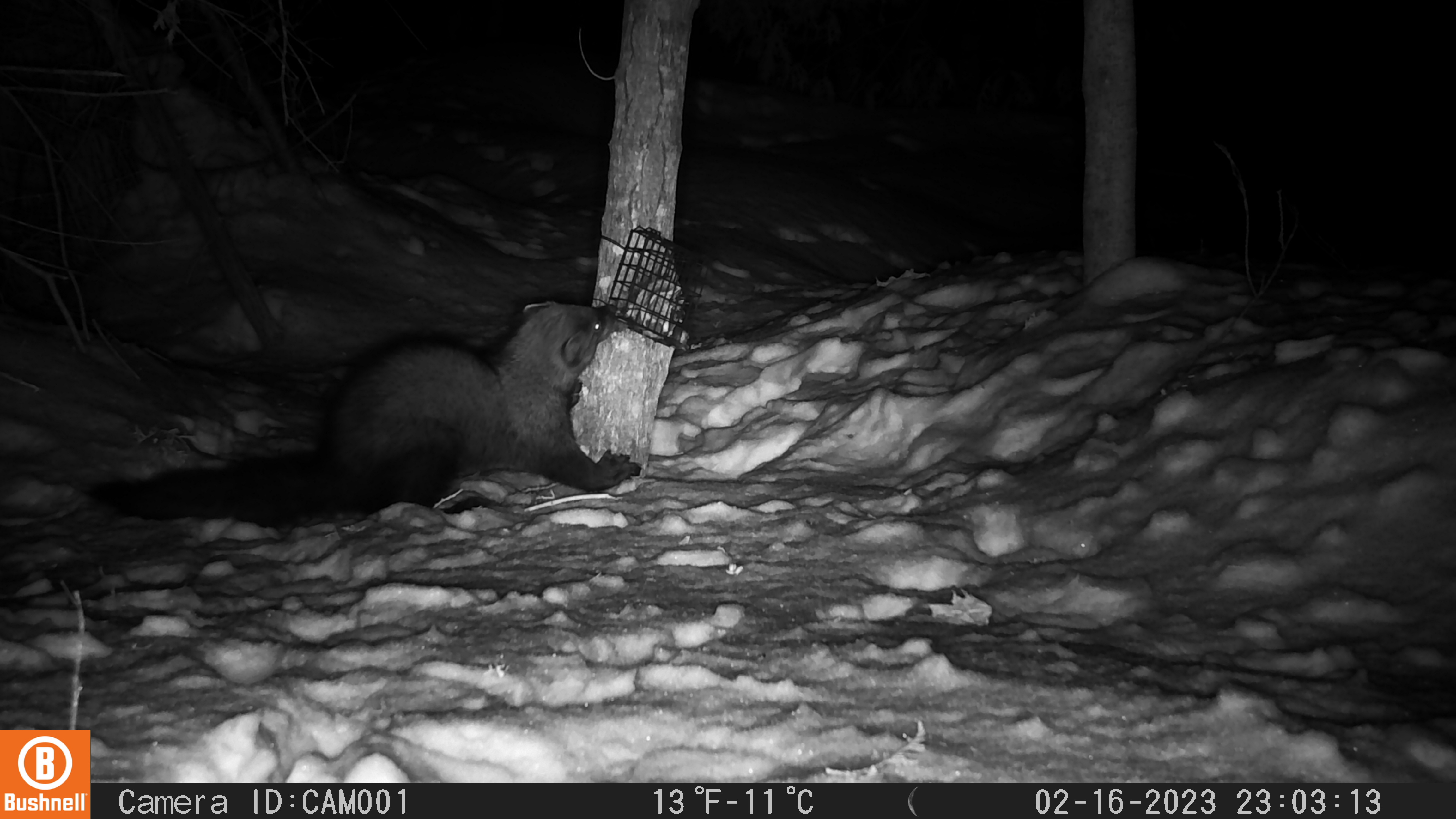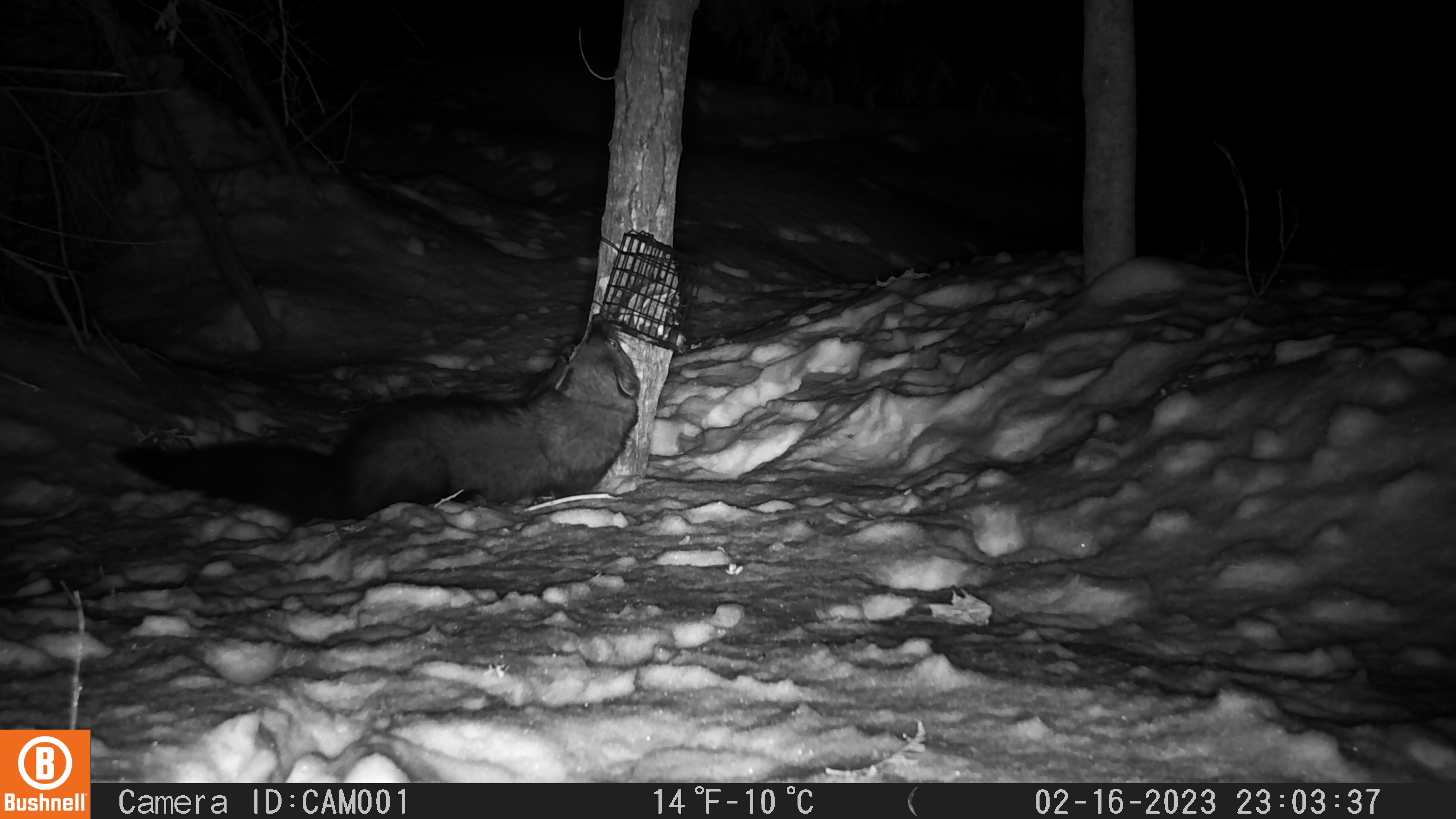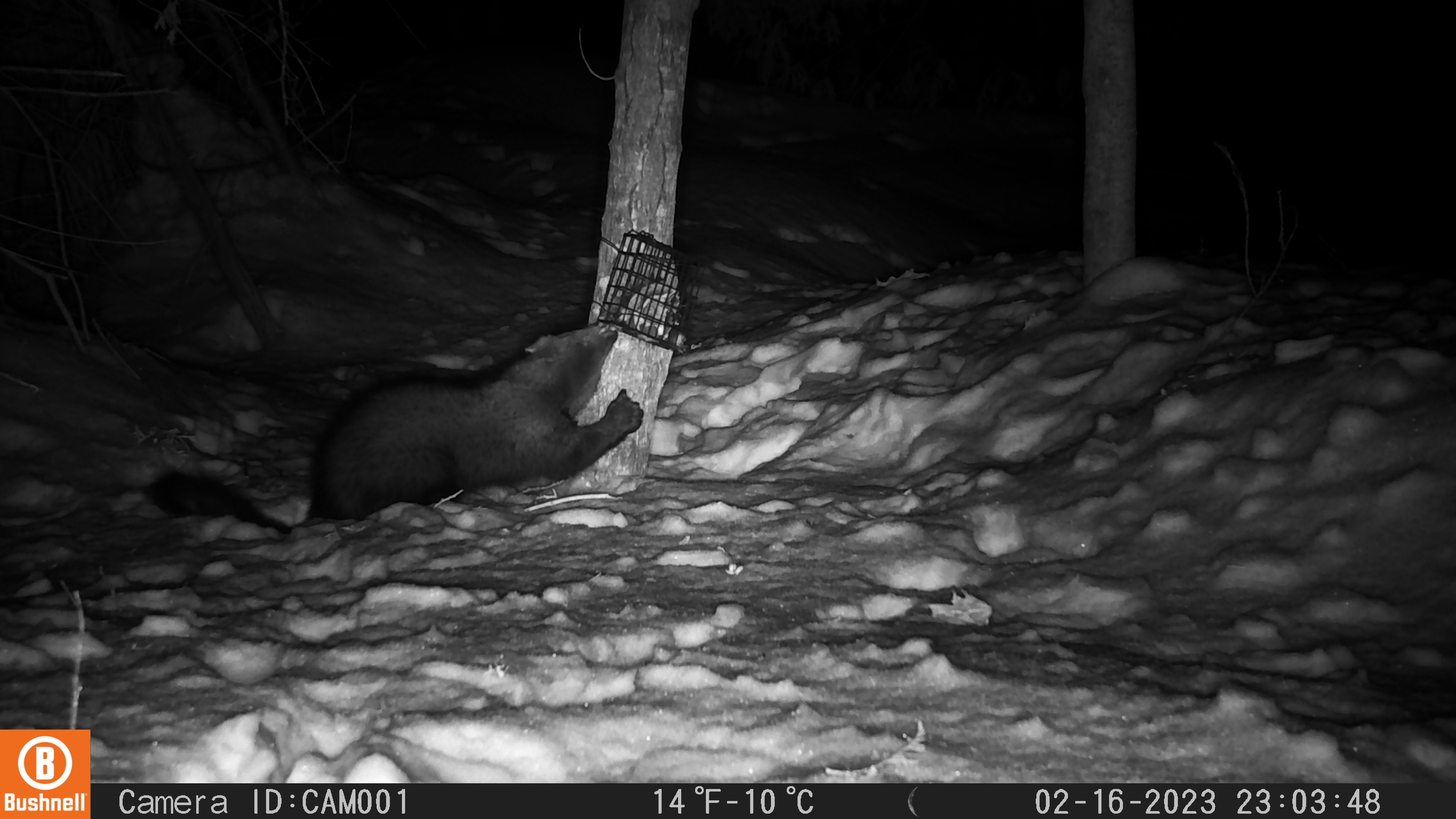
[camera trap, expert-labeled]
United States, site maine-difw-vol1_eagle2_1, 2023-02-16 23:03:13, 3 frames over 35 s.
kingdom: Animalia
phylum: Chordata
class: Mammalia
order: Carnivora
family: Mustelidae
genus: Pekania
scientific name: Pekania pennanti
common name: fisher